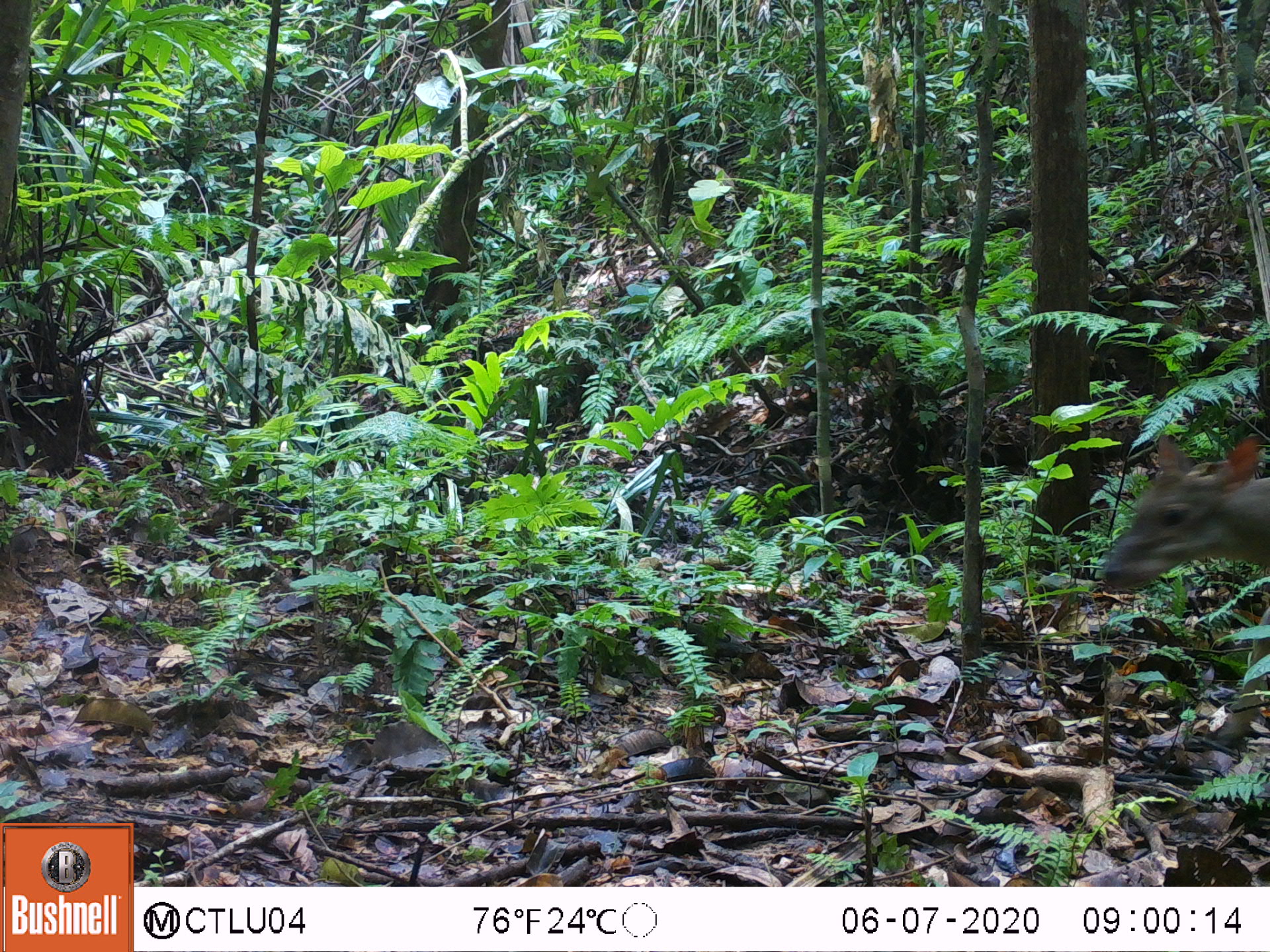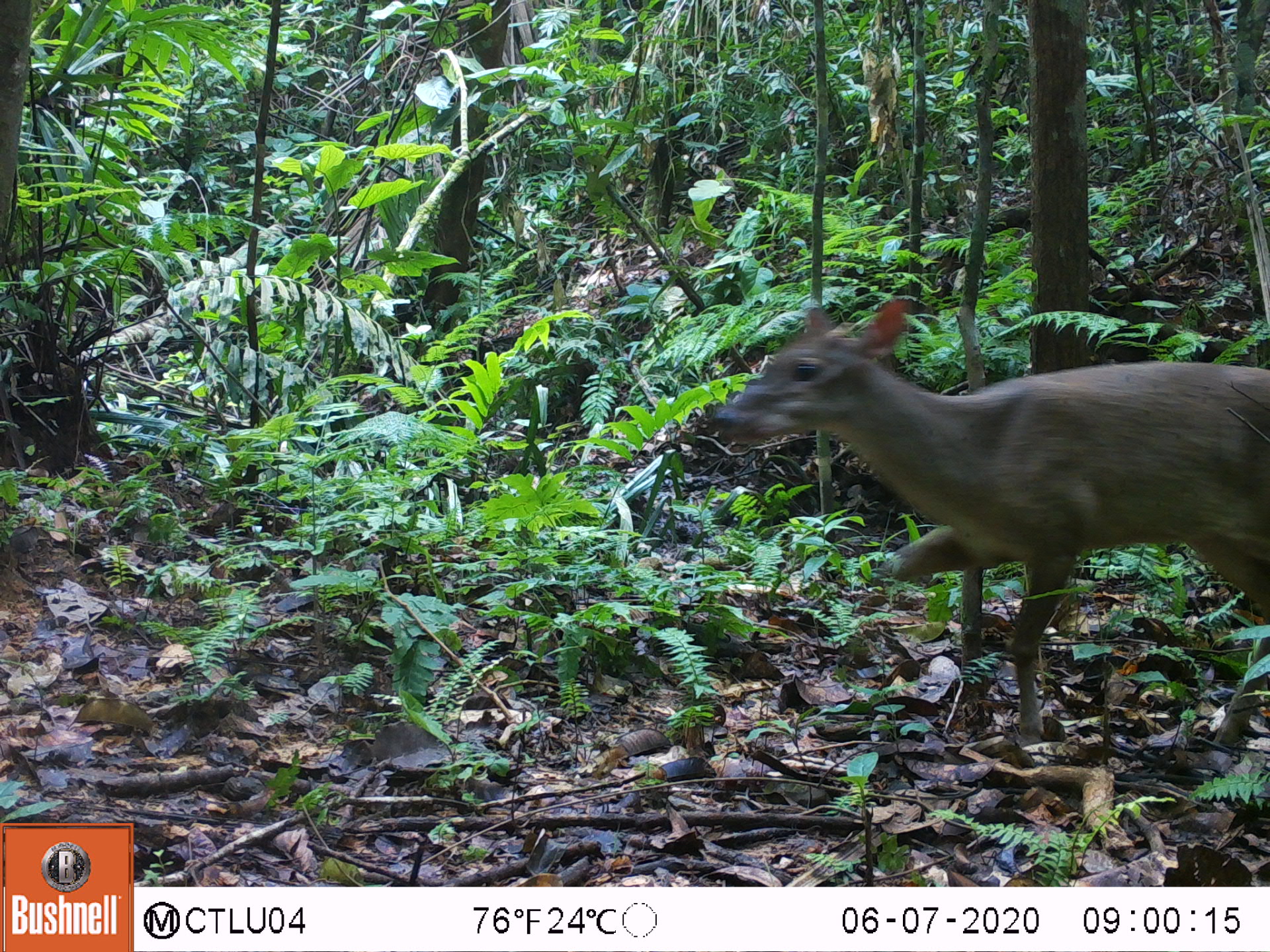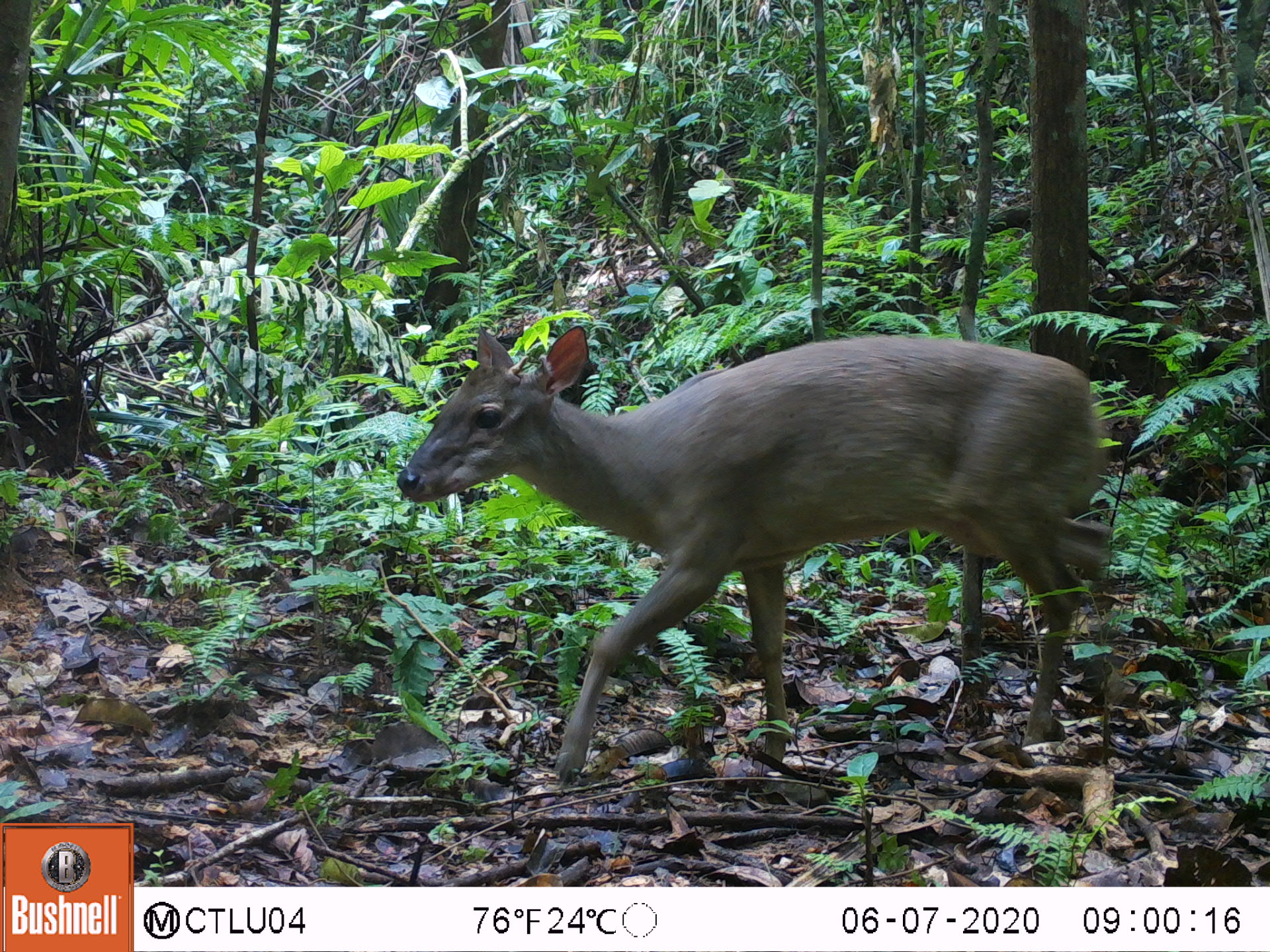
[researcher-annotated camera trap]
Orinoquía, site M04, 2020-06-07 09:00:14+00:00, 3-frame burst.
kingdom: Animalia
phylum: Chordata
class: Mammalia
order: Artiodactyla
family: Cervidae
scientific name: Cervidae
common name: deer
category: unknown cervid